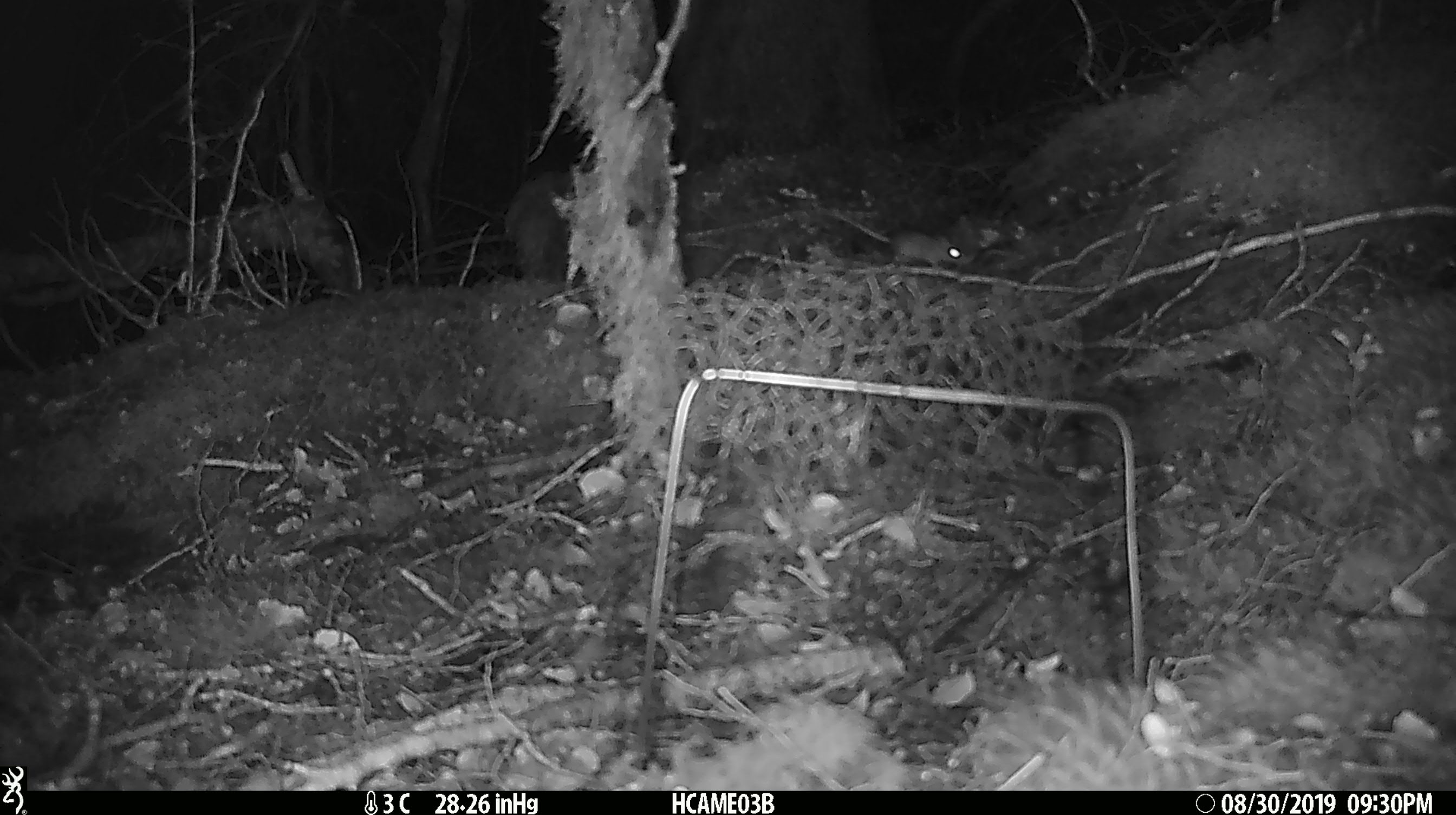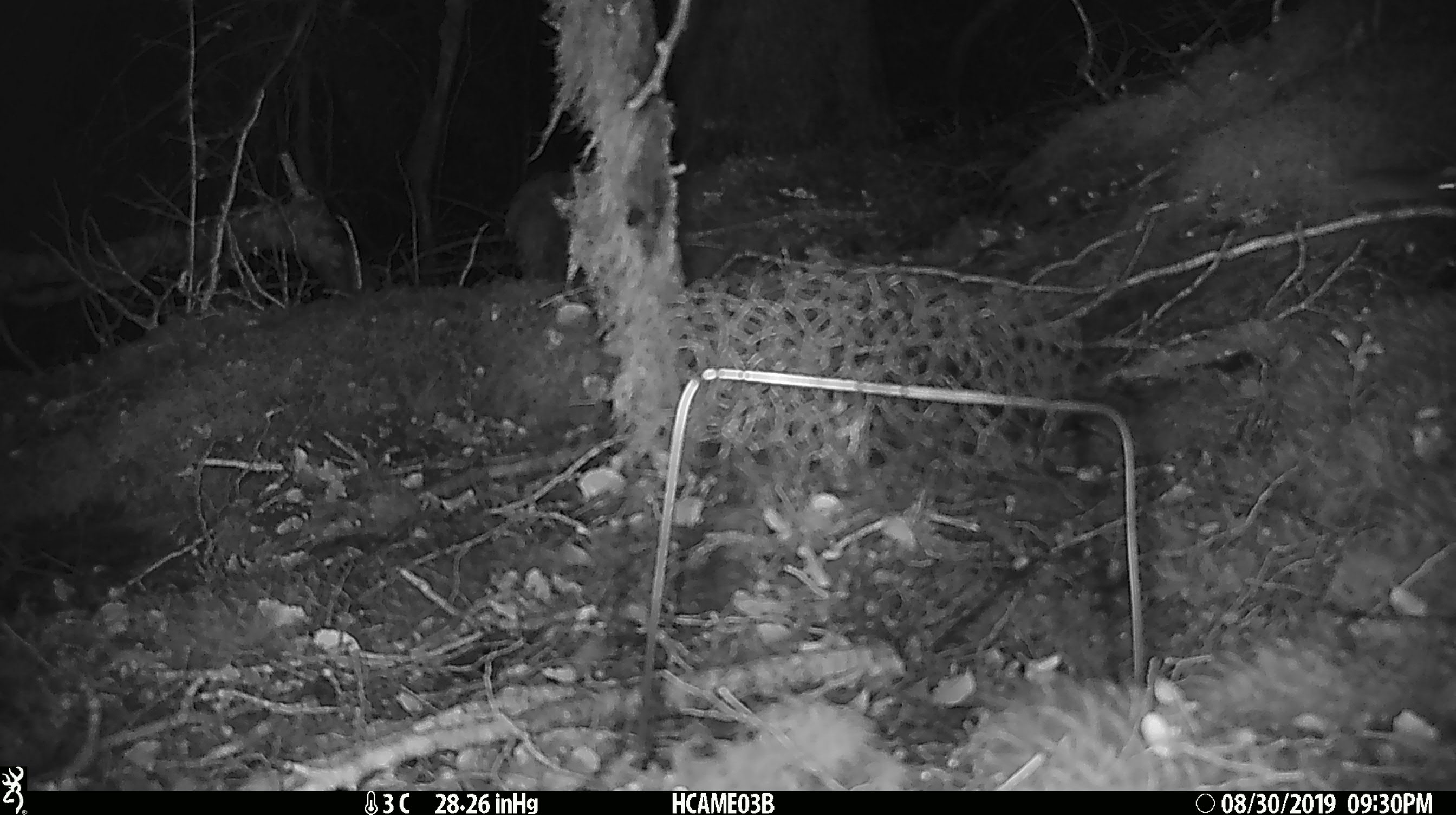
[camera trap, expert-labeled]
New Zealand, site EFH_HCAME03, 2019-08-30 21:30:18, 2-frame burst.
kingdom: Animalia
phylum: Chordata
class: Mammalia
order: Rodentia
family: Muridae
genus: Mus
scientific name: Mus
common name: mouse